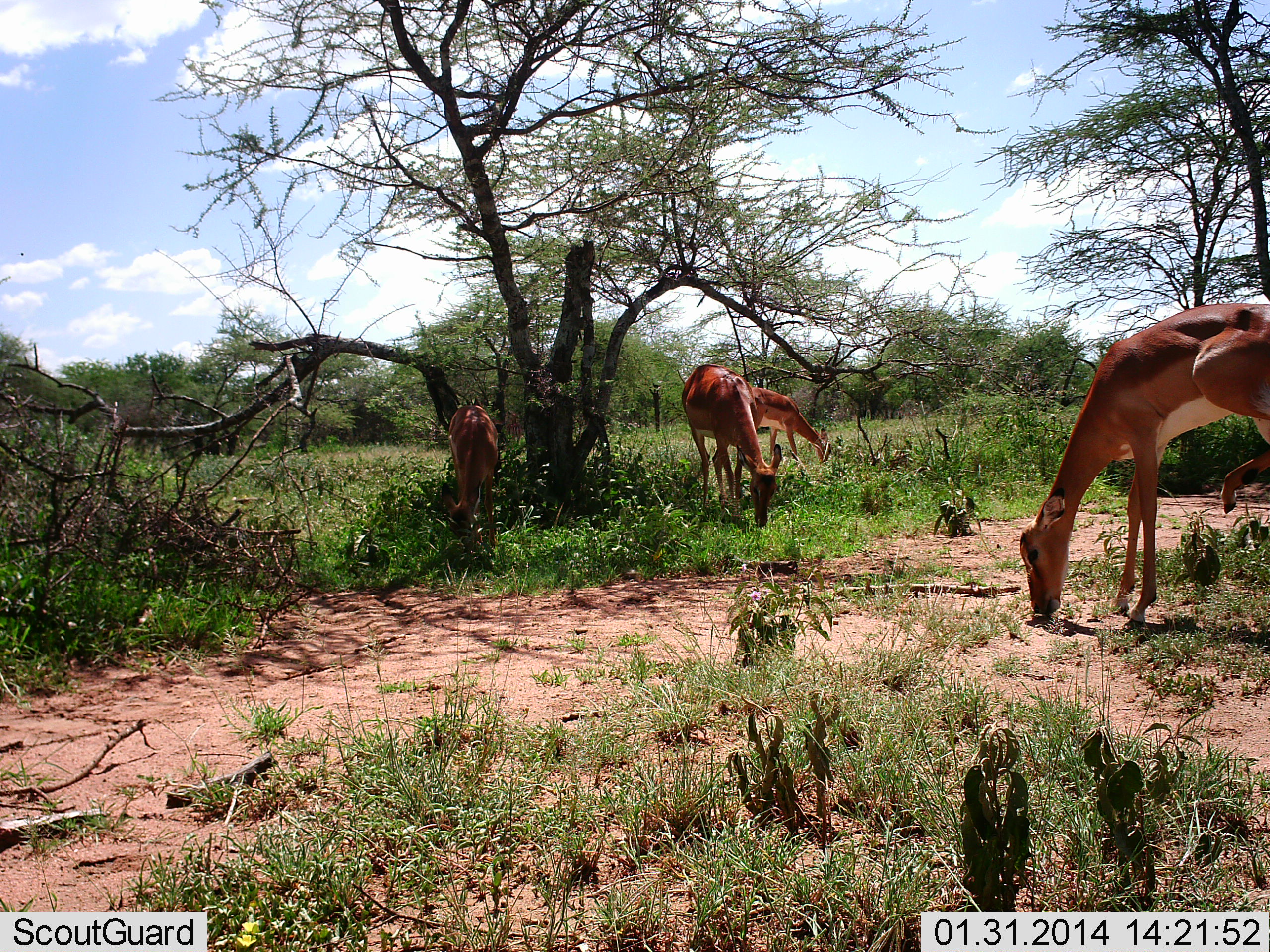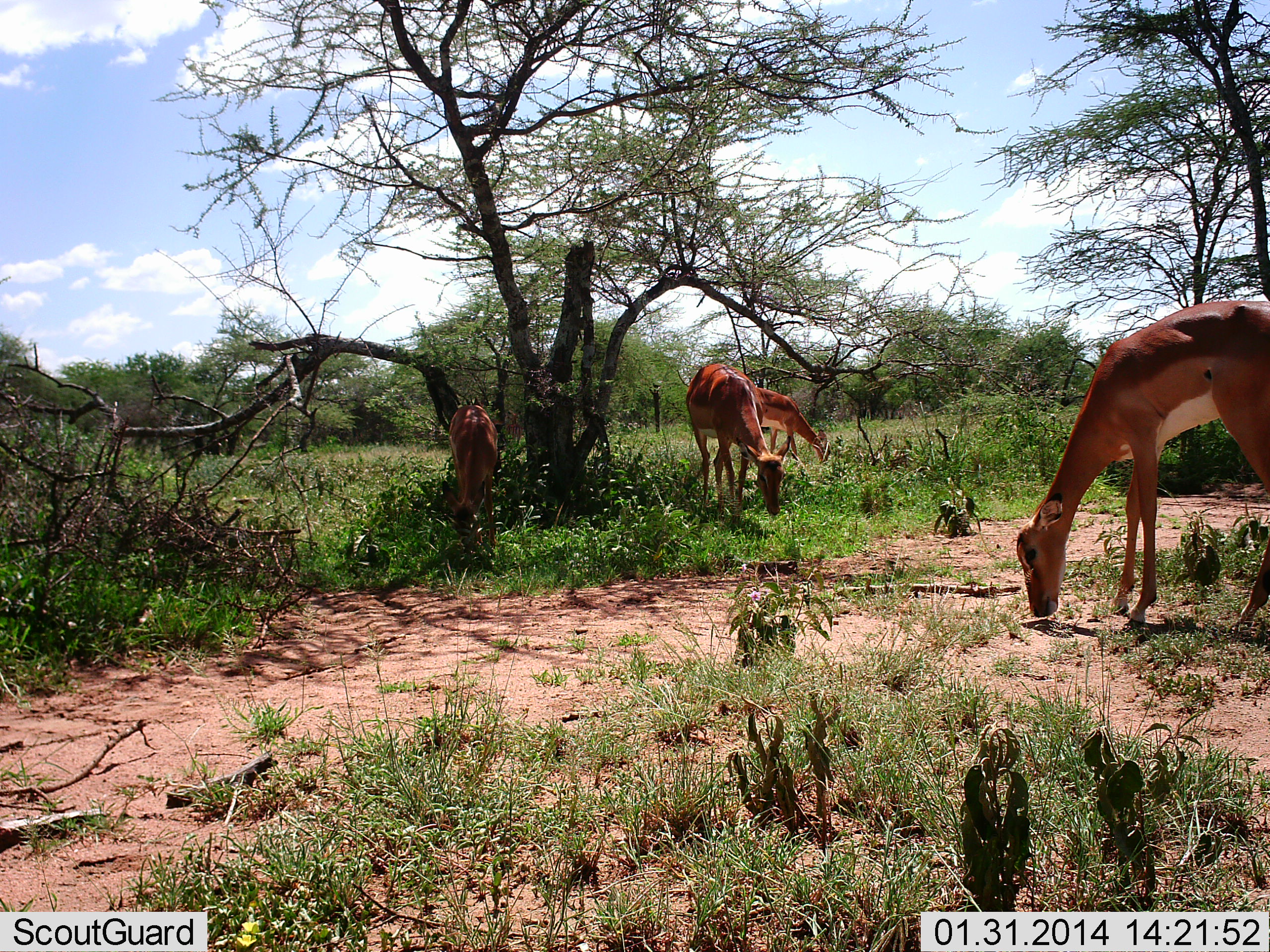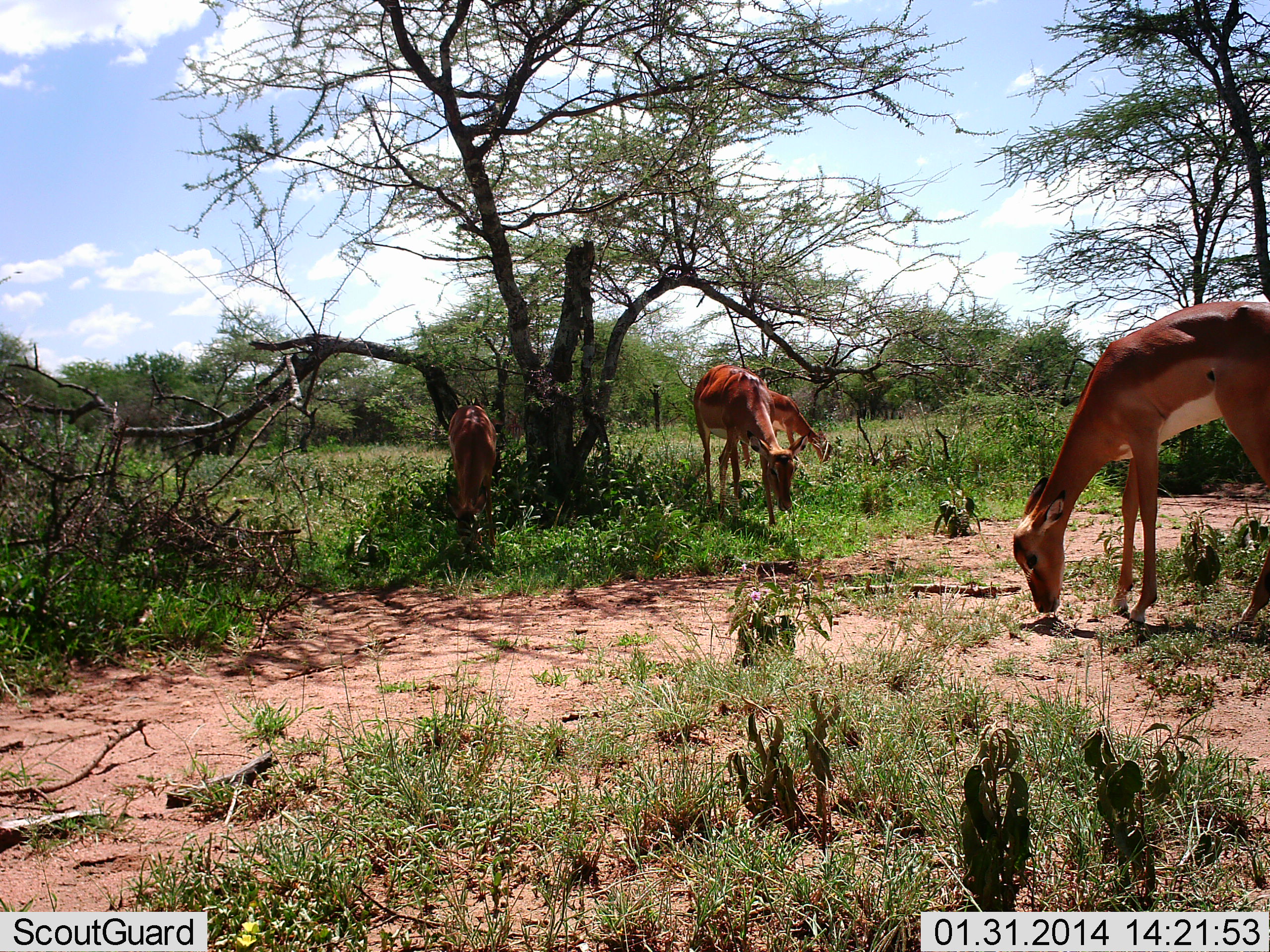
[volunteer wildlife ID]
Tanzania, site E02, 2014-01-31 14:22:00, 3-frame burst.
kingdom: Animalia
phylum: Chordata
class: Mammalia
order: Artiodactyla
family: Bovidae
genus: Aepyceros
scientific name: Aepyceros melampus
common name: impala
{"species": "impala (Aepyceros melampus)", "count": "4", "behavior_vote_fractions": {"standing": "40%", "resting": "0%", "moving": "0%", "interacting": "0%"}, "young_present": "0%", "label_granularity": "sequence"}